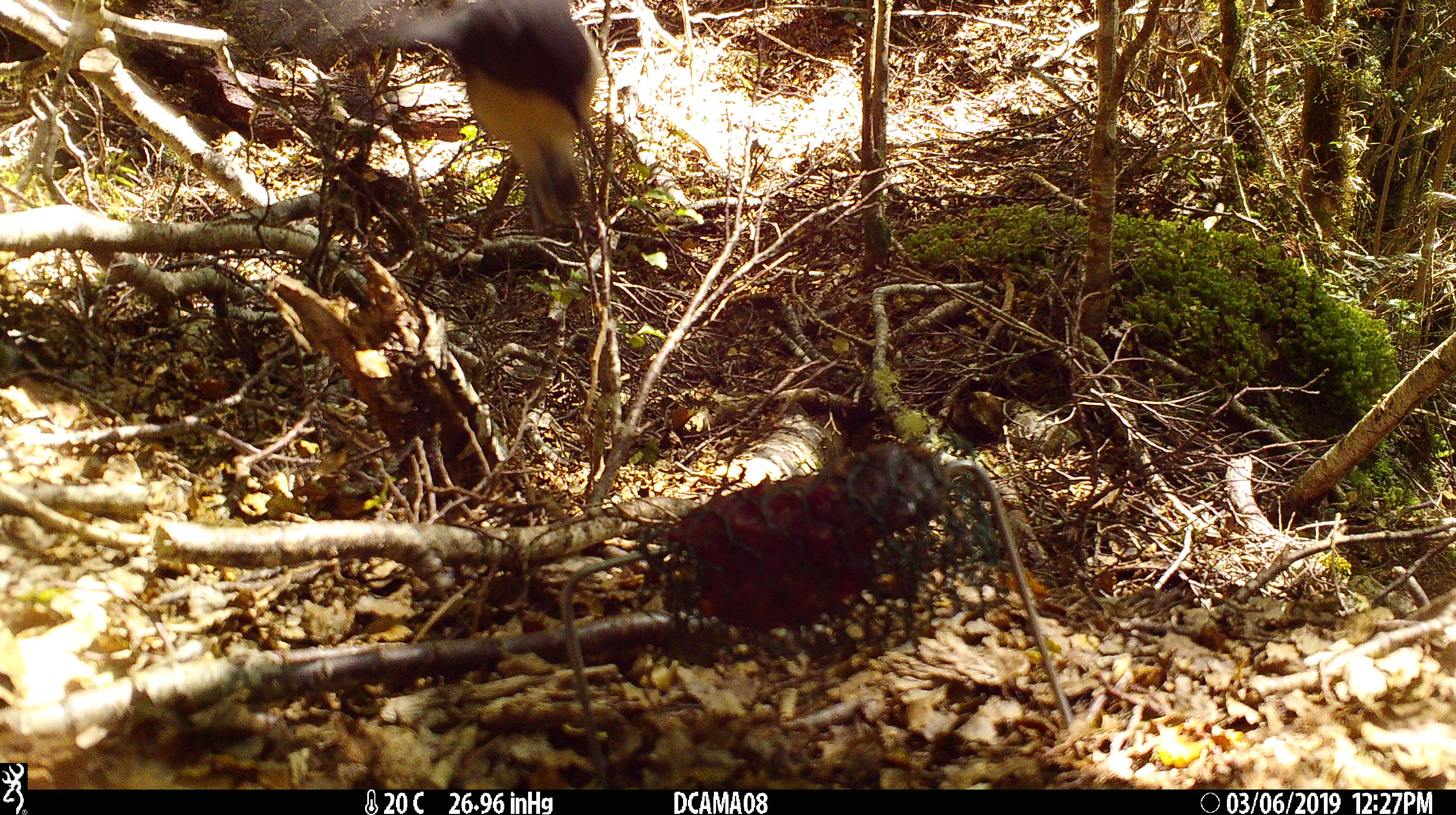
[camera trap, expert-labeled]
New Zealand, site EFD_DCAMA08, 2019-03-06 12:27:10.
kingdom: Animalia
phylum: Chordata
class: Aves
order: Passeriformes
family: Petroicidae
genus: Petroica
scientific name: Petroica australis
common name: new zealand robin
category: robin